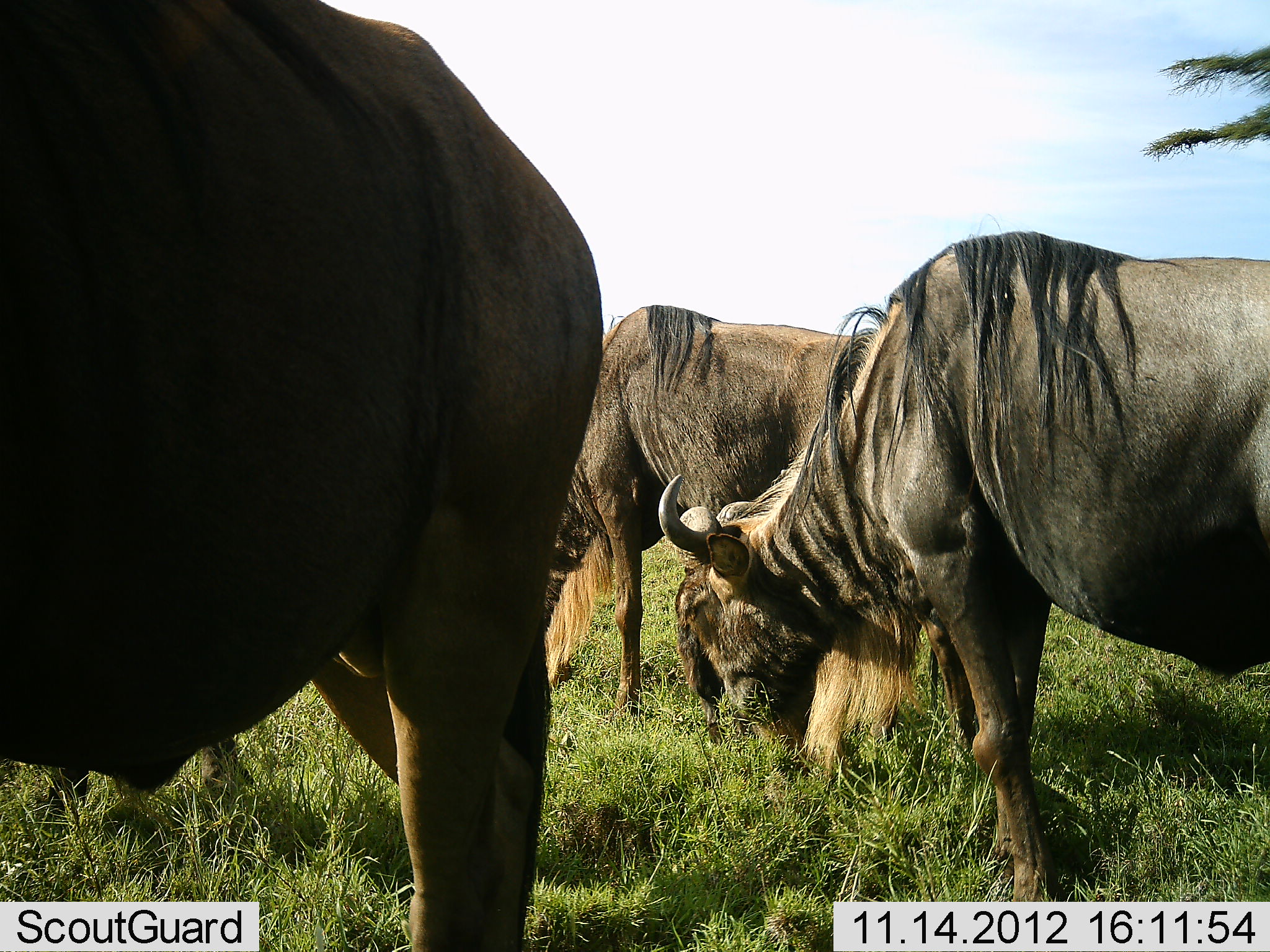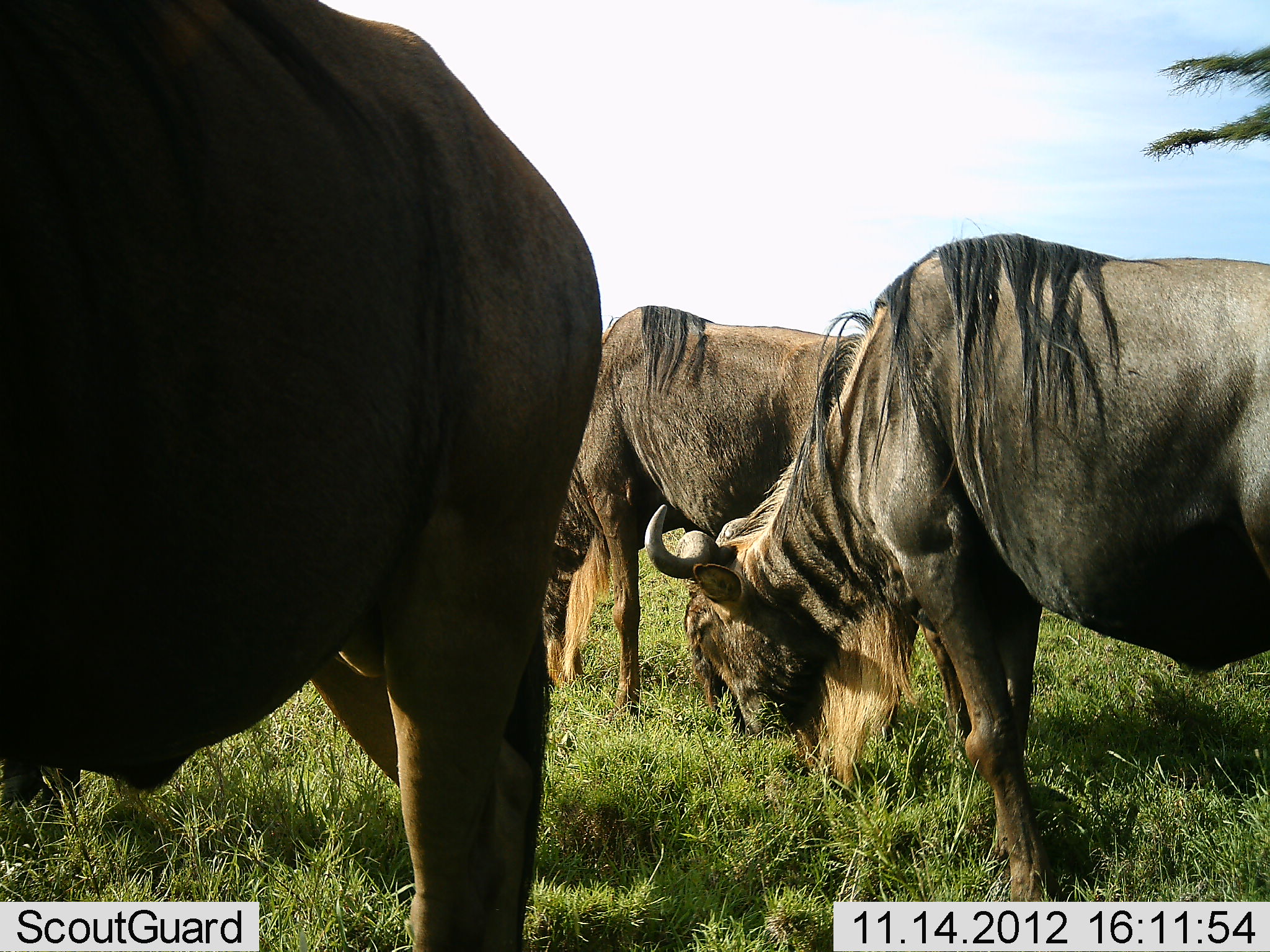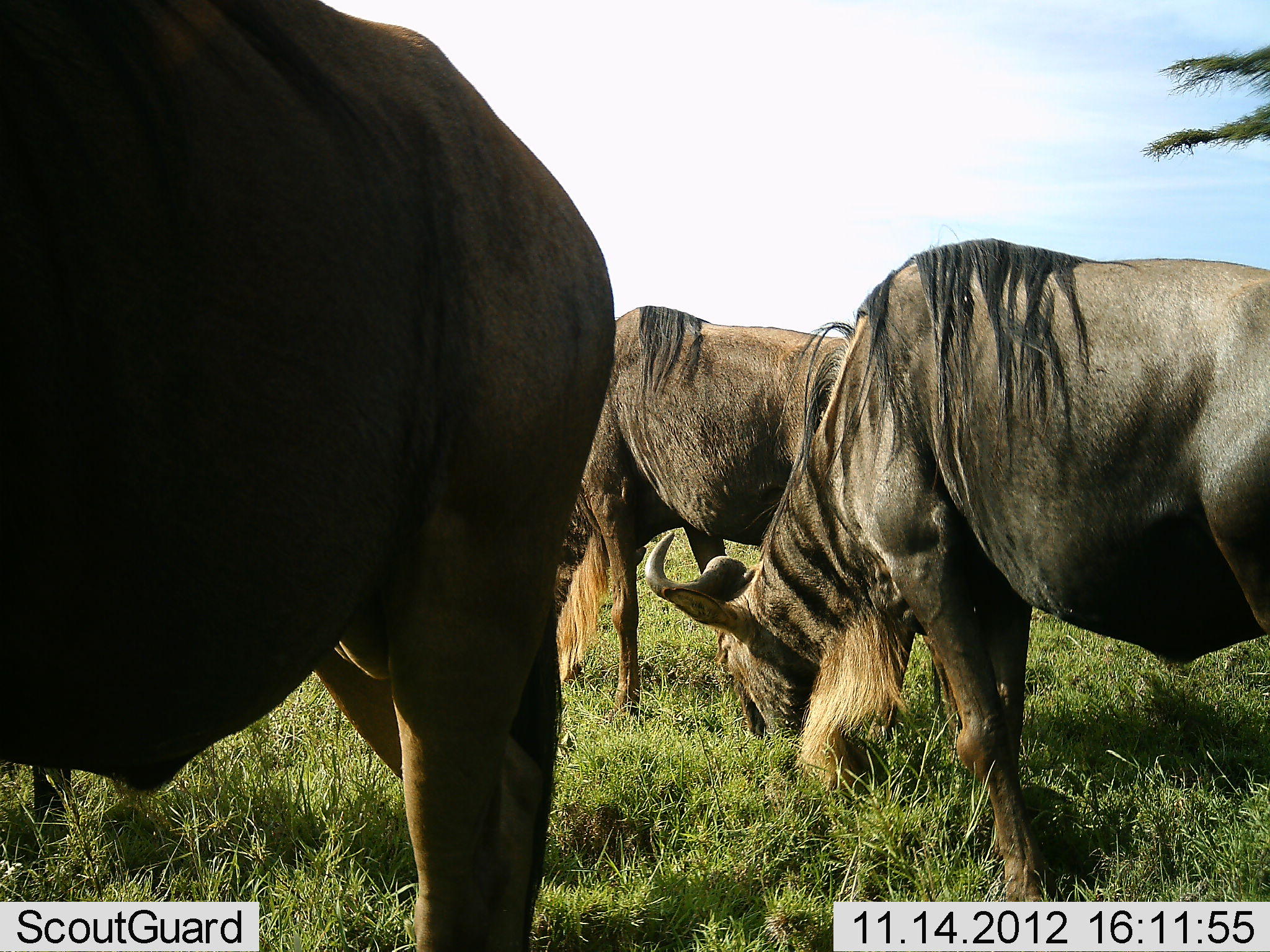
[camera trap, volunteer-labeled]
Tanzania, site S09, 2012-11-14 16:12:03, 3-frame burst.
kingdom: Animalia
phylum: Chordata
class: Mammalia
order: Artiodactyla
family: Bovidae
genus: Connochaetes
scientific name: Connochaetes taurinus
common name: blue wildebeest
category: wildebeest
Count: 3.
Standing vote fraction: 47%.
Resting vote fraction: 0%.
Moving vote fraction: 2%.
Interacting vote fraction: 2%.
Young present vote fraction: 0%.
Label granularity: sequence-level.